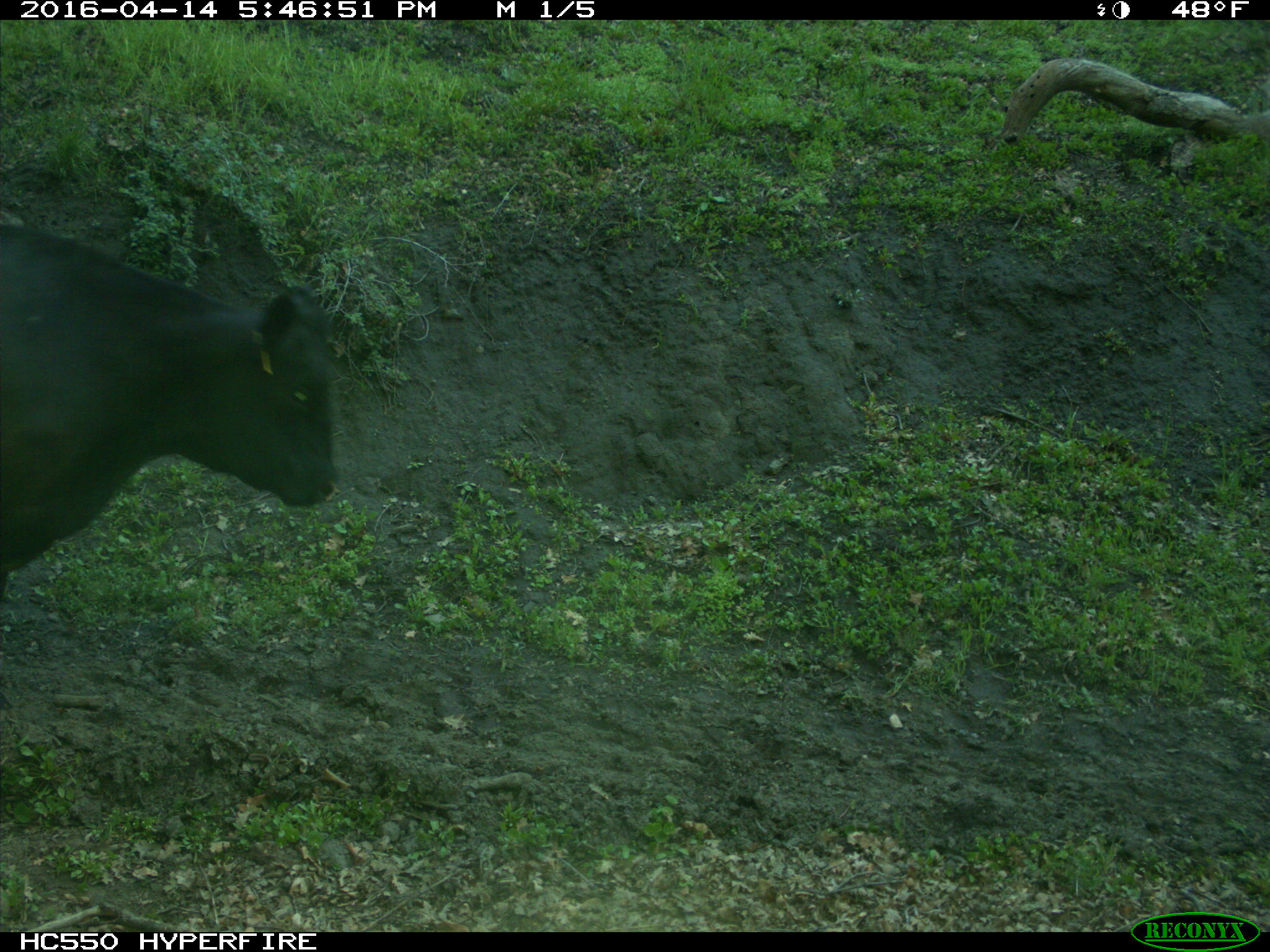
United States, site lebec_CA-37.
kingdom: Animalia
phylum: Chordata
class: Mammalia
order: Artiodactyla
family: Bovidae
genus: Bos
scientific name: Bos taurus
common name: domestic cow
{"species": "Bos taurus (domestic cow)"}